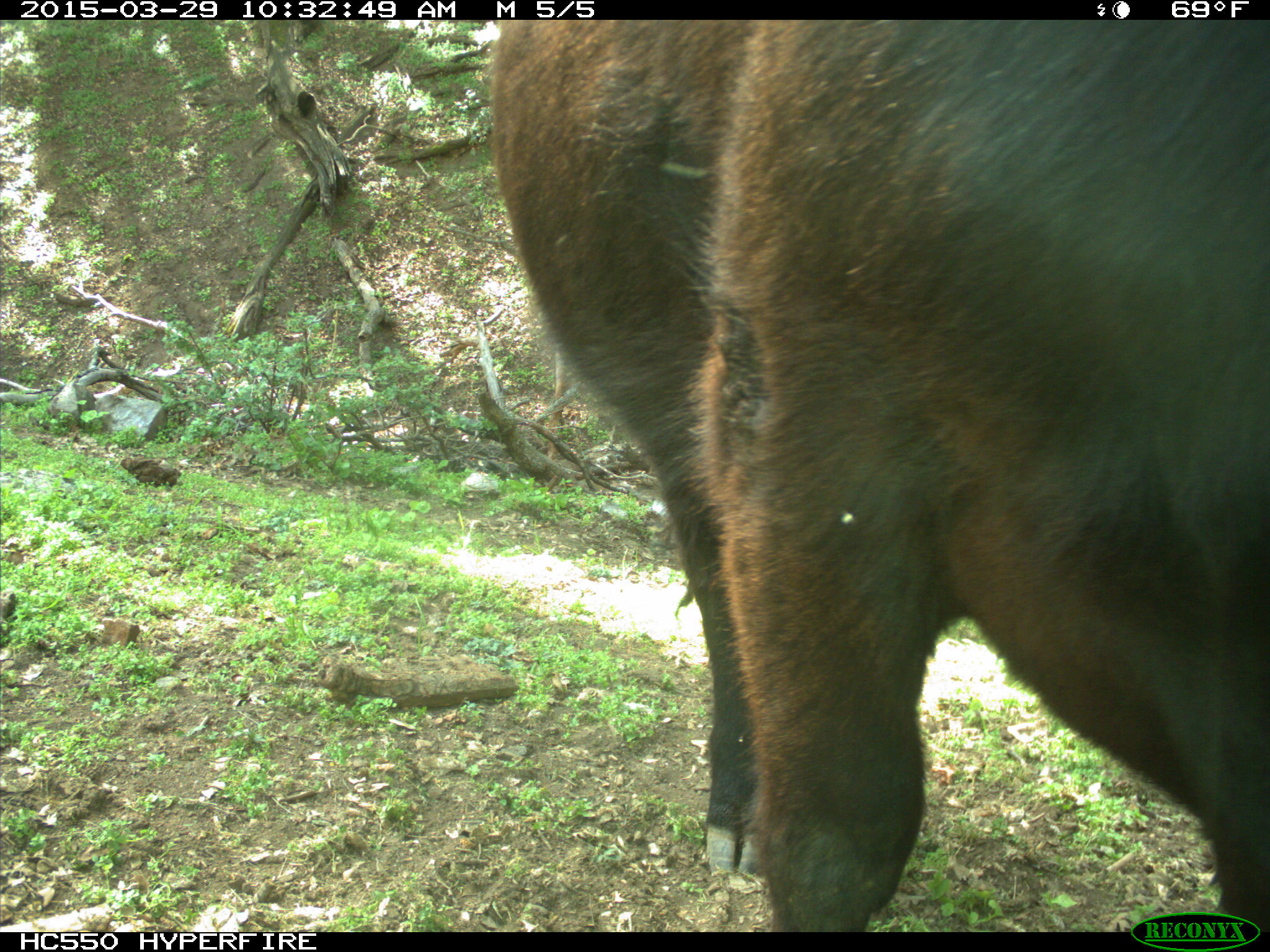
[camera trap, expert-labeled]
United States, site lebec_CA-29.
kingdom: Animalia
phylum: Chordata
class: Mammalia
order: Artiodactyla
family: Bovidae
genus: Bos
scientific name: Bos taurus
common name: domestic cow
Bos taurus (domestic cow).